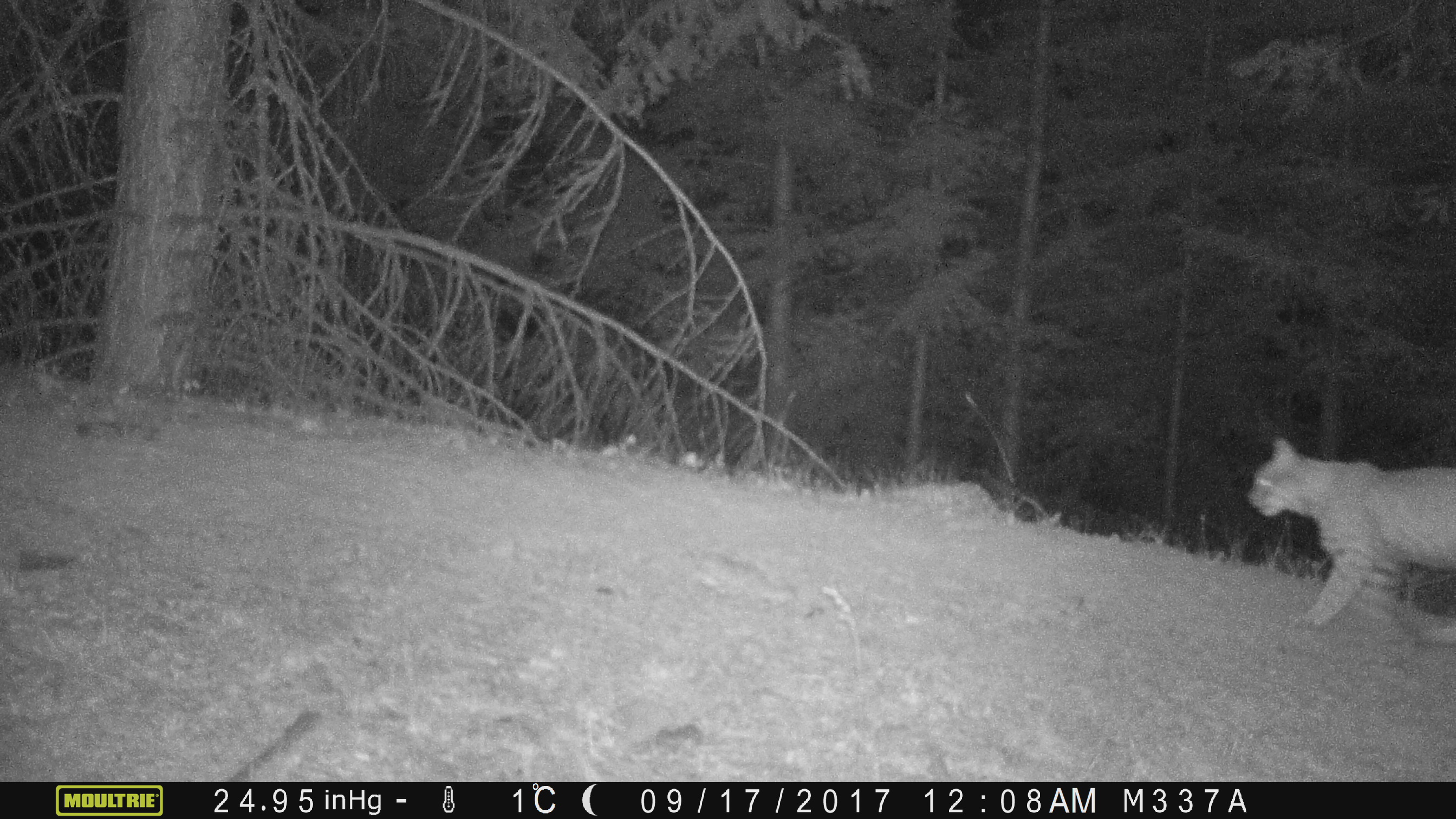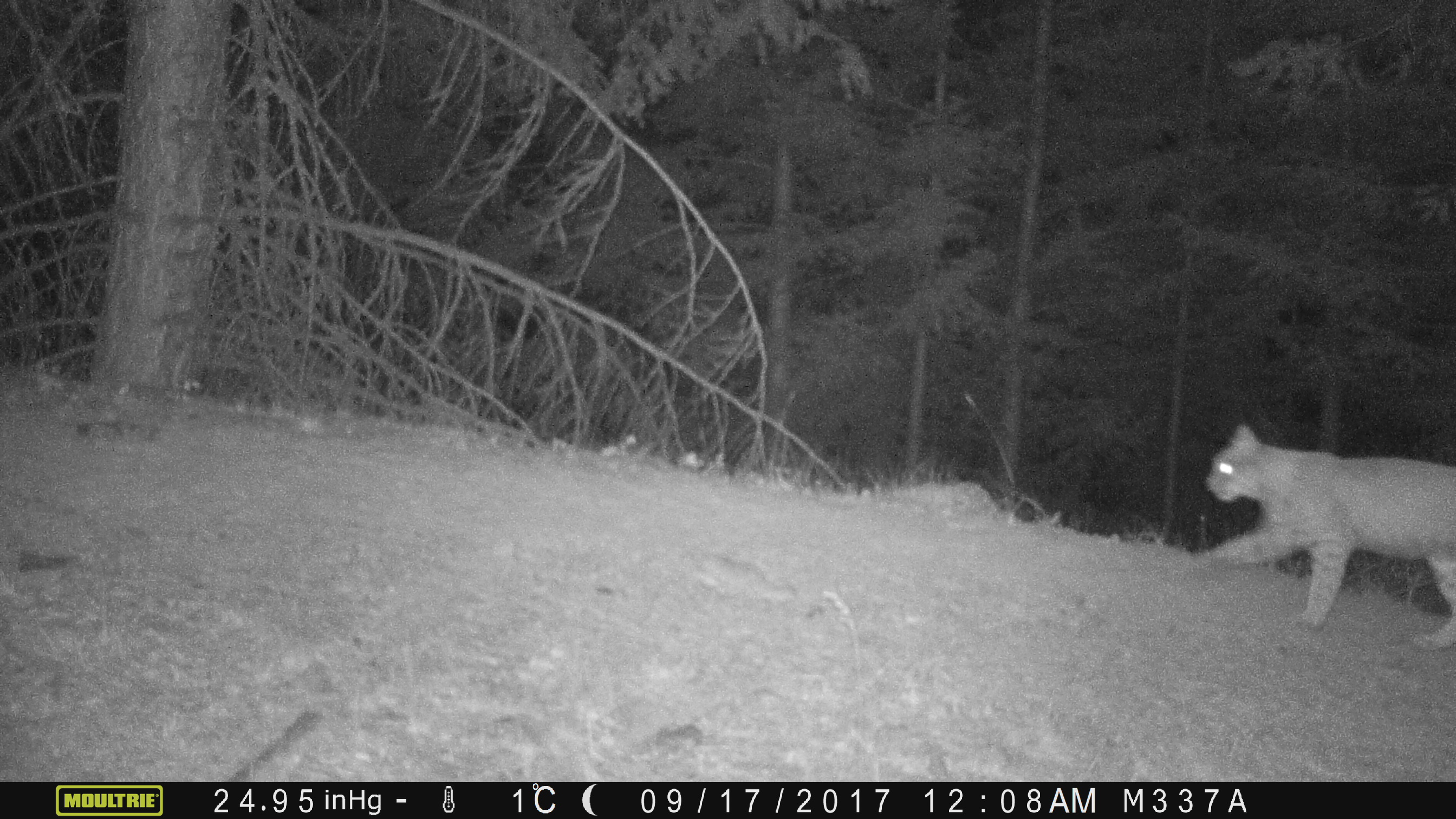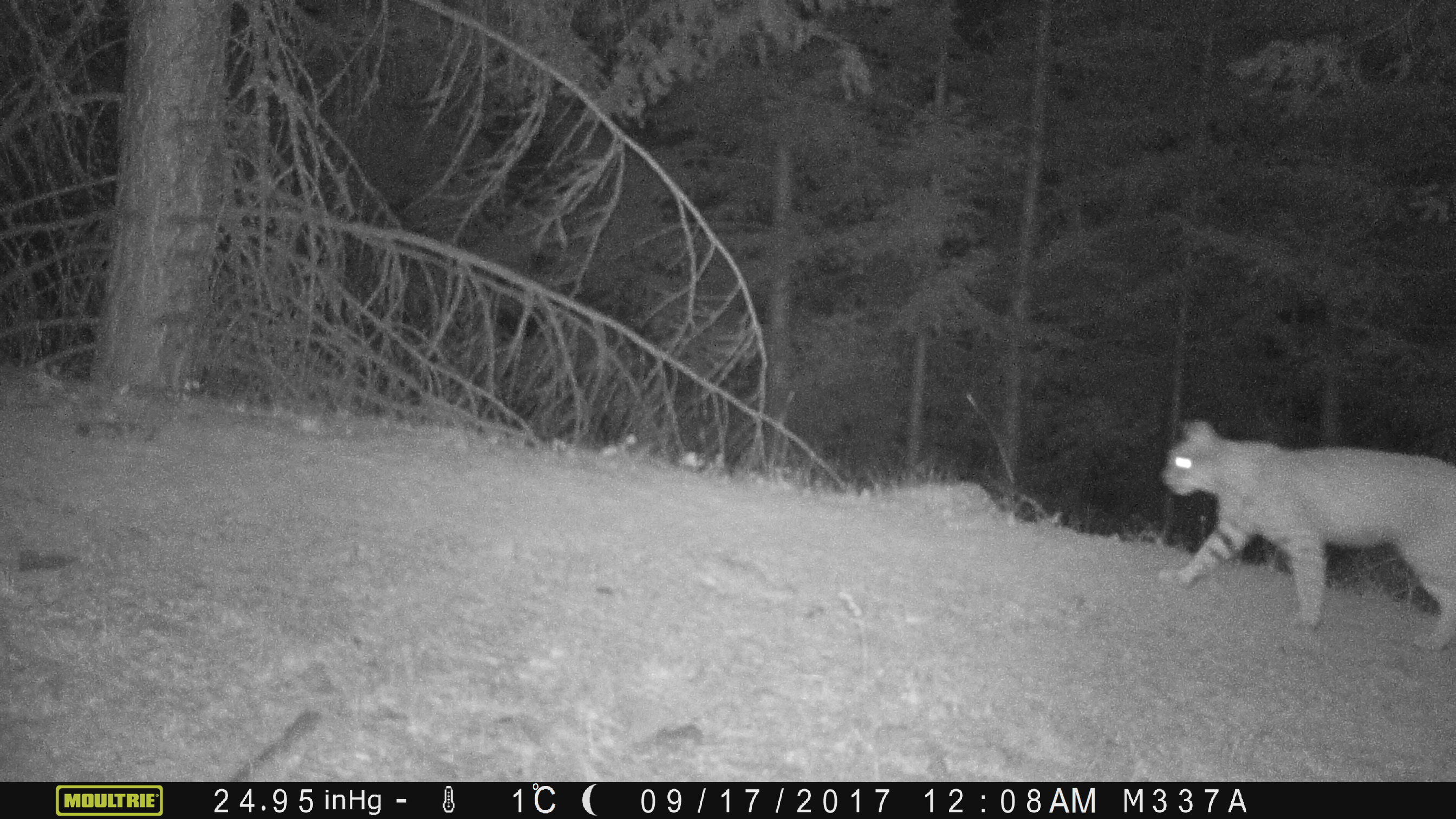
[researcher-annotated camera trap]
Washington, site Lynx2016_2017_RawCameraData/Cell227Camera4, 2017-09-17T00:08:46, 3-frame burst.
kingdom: Animalia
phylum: Chordata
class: Mammalia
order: Carnivora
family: Felidae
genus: Lynx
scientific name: Lynx rufus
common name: bobcat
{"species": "Lynx rufus (bobcat)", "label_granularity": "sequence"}